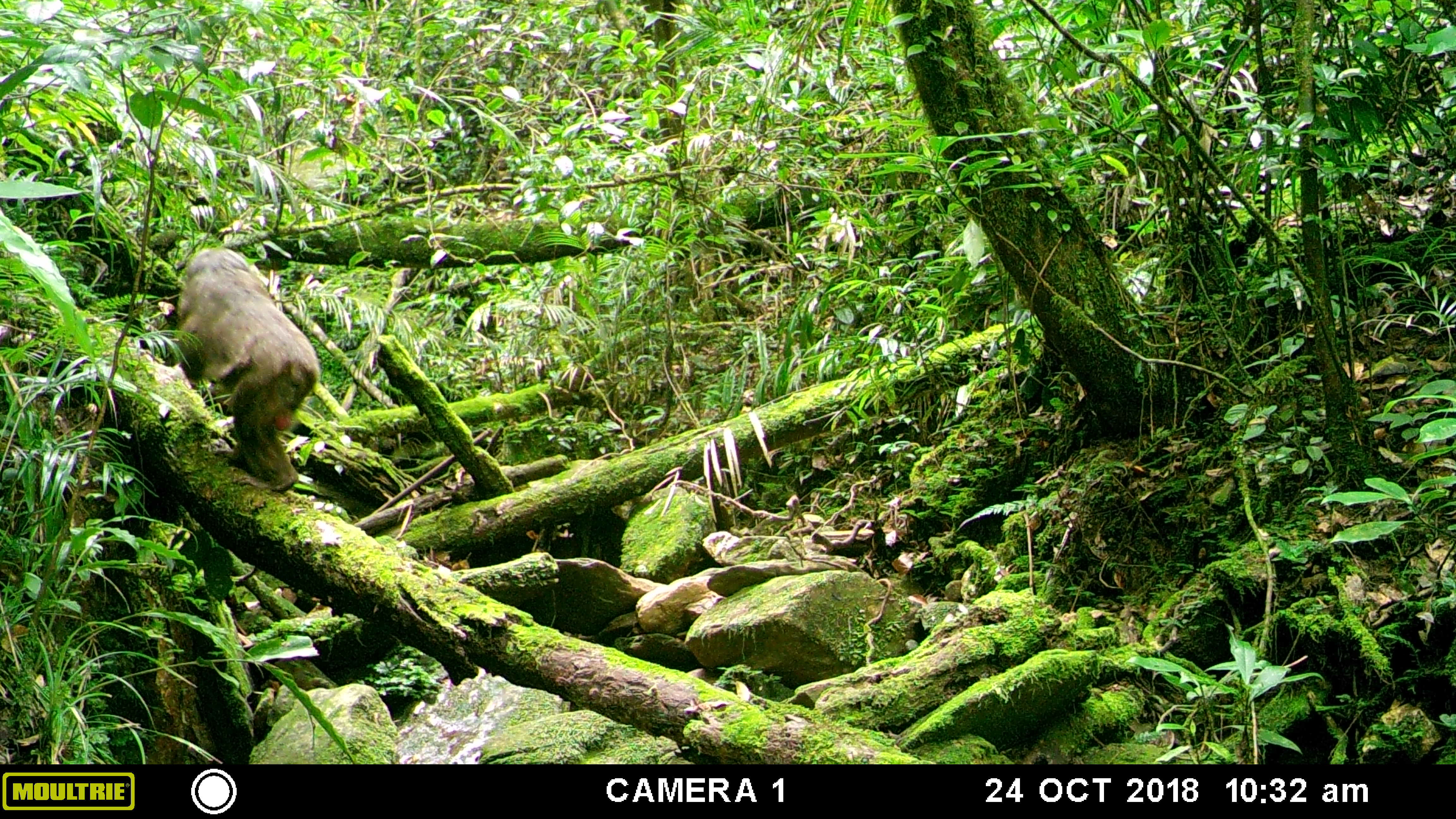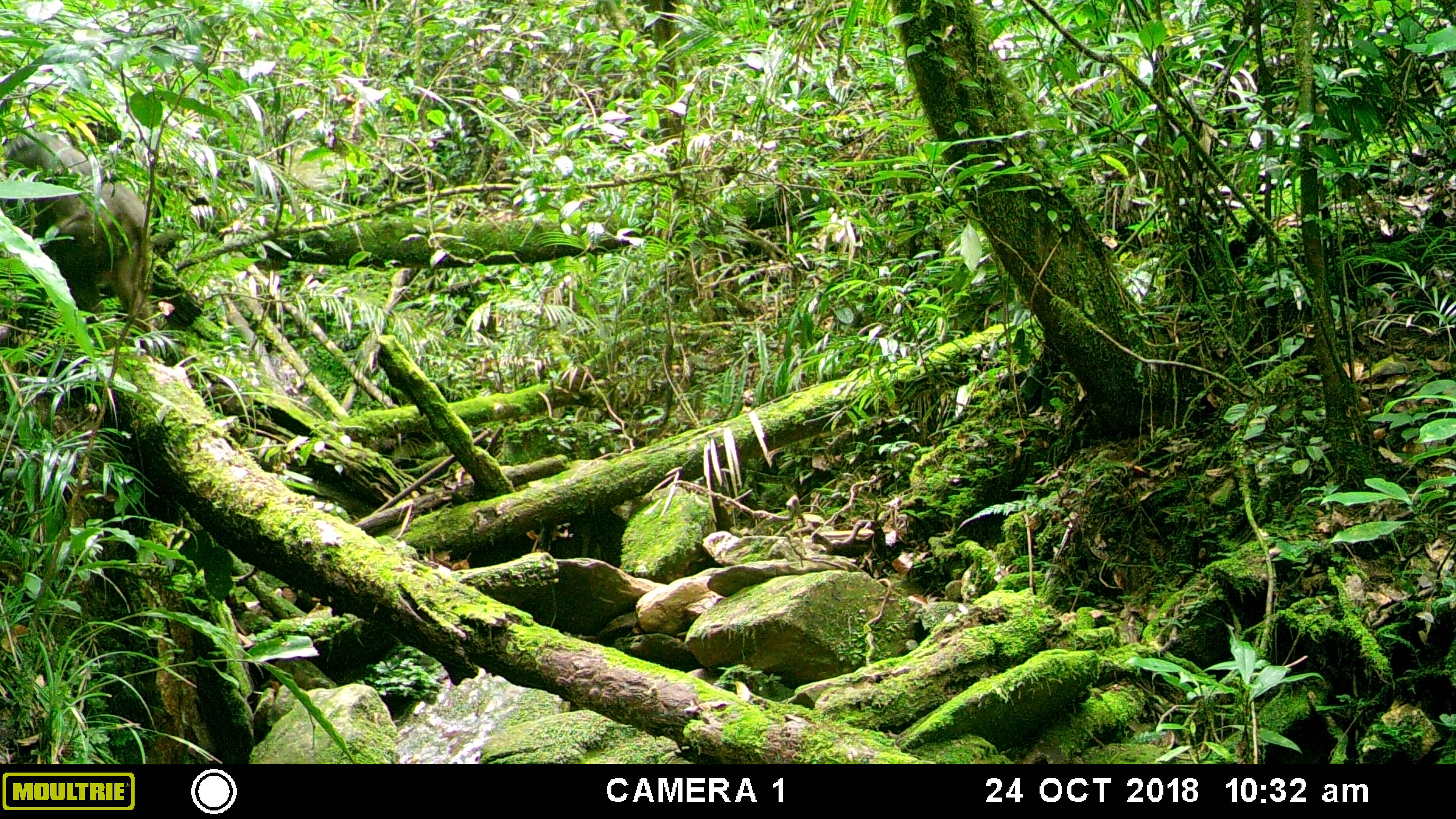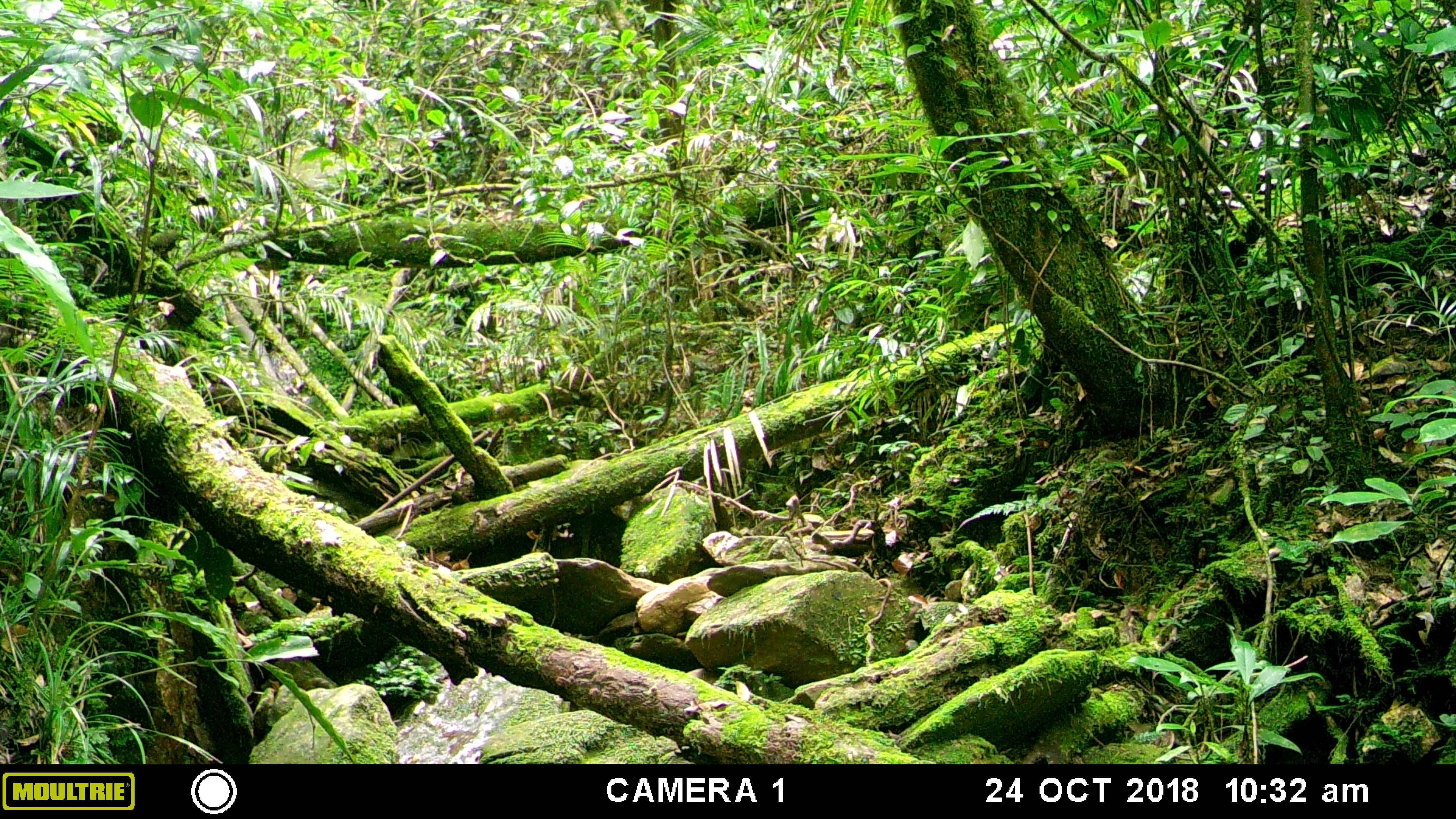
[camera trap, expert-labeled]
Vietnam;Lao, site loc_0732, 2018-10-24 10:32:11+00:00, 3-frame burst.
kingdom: Animalia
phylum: Chordata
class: Mammalia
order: Primates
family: Cercopithecidae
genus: Macaca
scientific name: Macaca arctoides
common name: stump-tailed macaque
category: stump tailed macaque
Stump tailed macaque (stump-tailed macaque) (Macaca arctoides). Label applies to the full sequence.